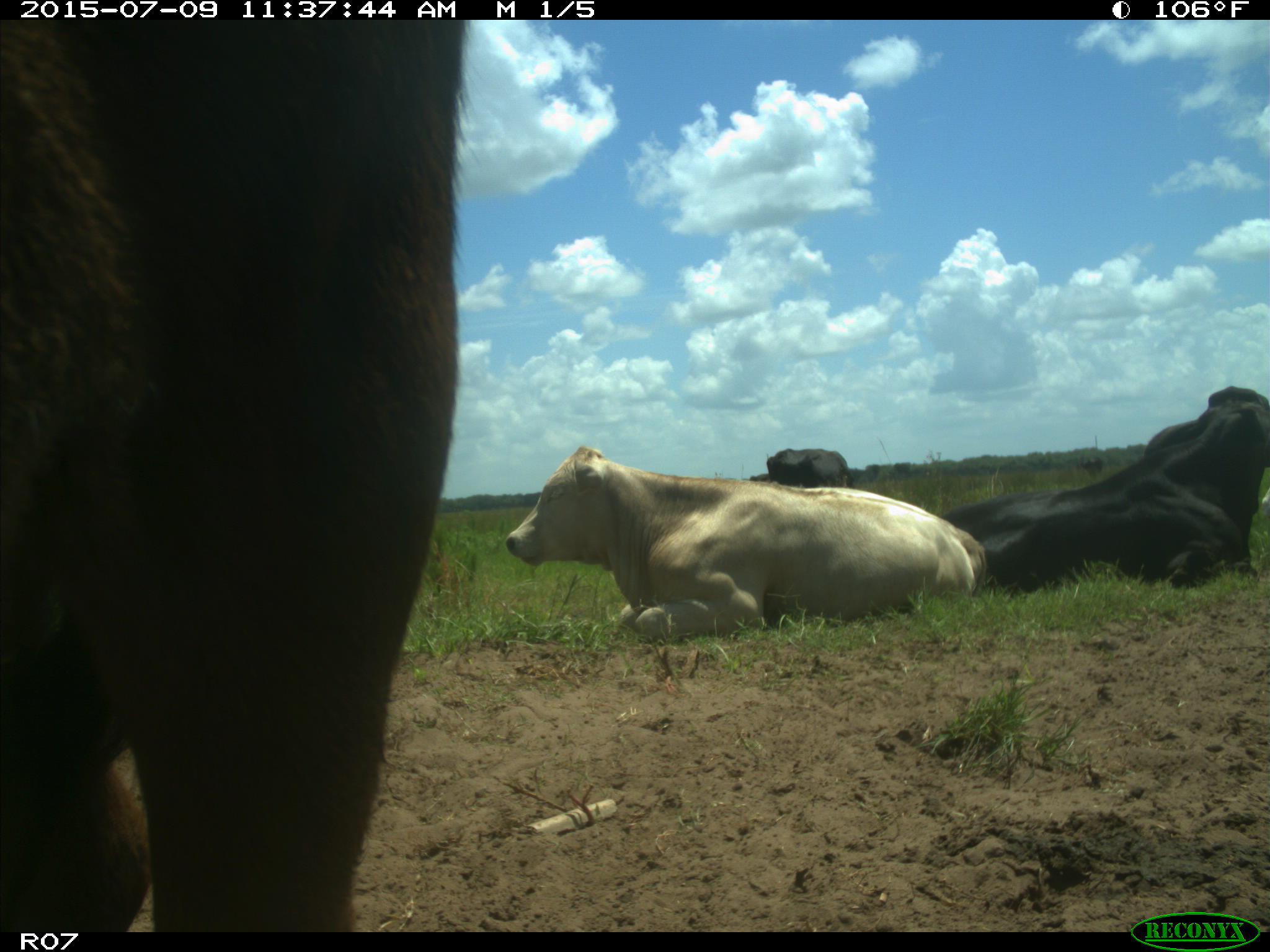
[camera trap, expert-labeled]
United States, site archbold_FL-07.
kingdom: Animalia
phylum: Chordata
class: Mammalia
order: Artiodactyla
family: Bovidae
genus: Bos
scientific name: Bos taurus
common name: domestic cow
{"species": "Bos taurus (domestic cow)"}